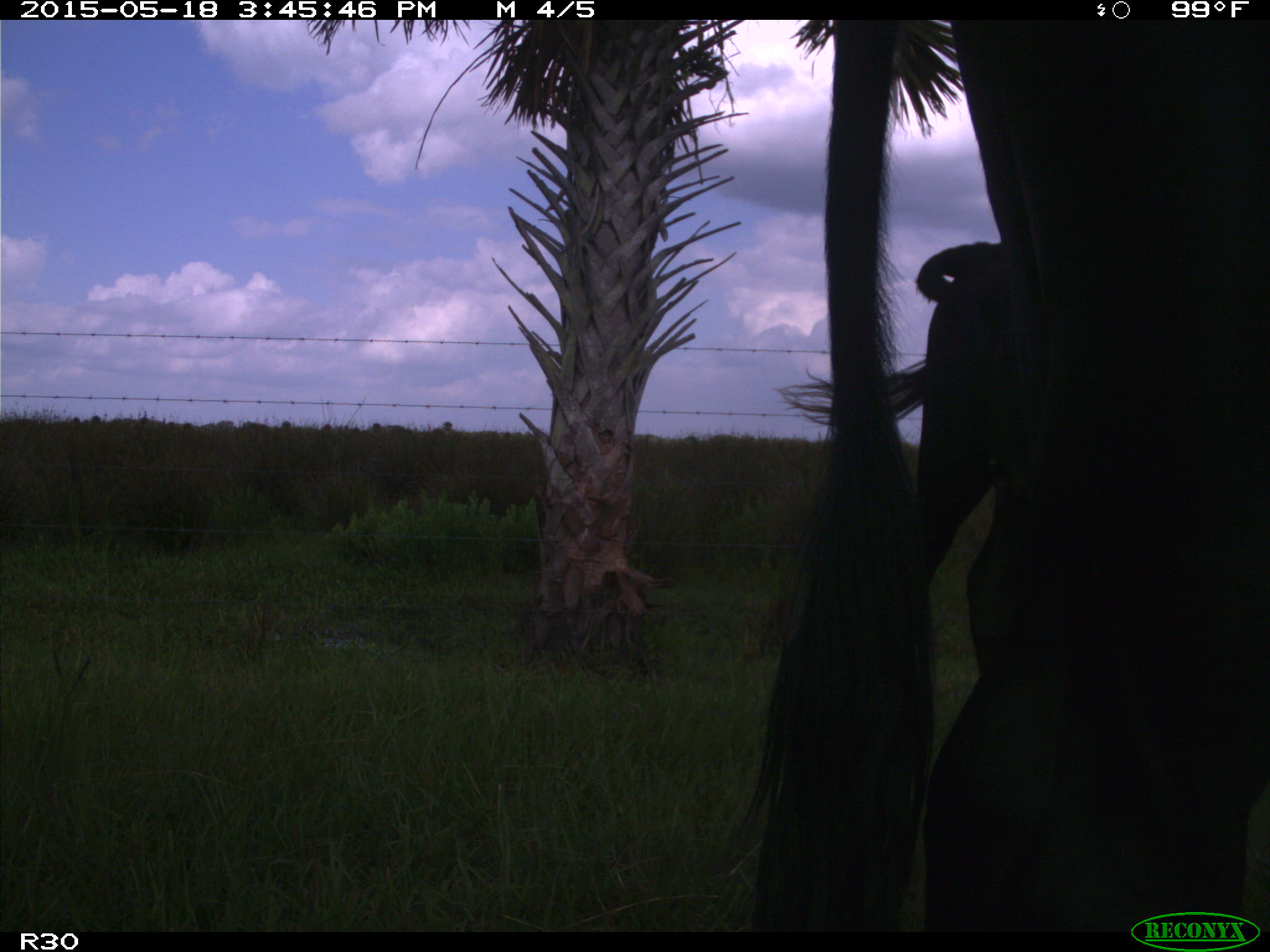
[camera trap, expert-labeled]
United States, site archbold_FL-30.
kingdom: Animalia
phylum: Chordata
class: Mammalia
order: Artiodactyla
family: Bovidae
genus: Bos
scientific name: Bos taurus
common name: domestic cow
Bos taurus (domestic cow).